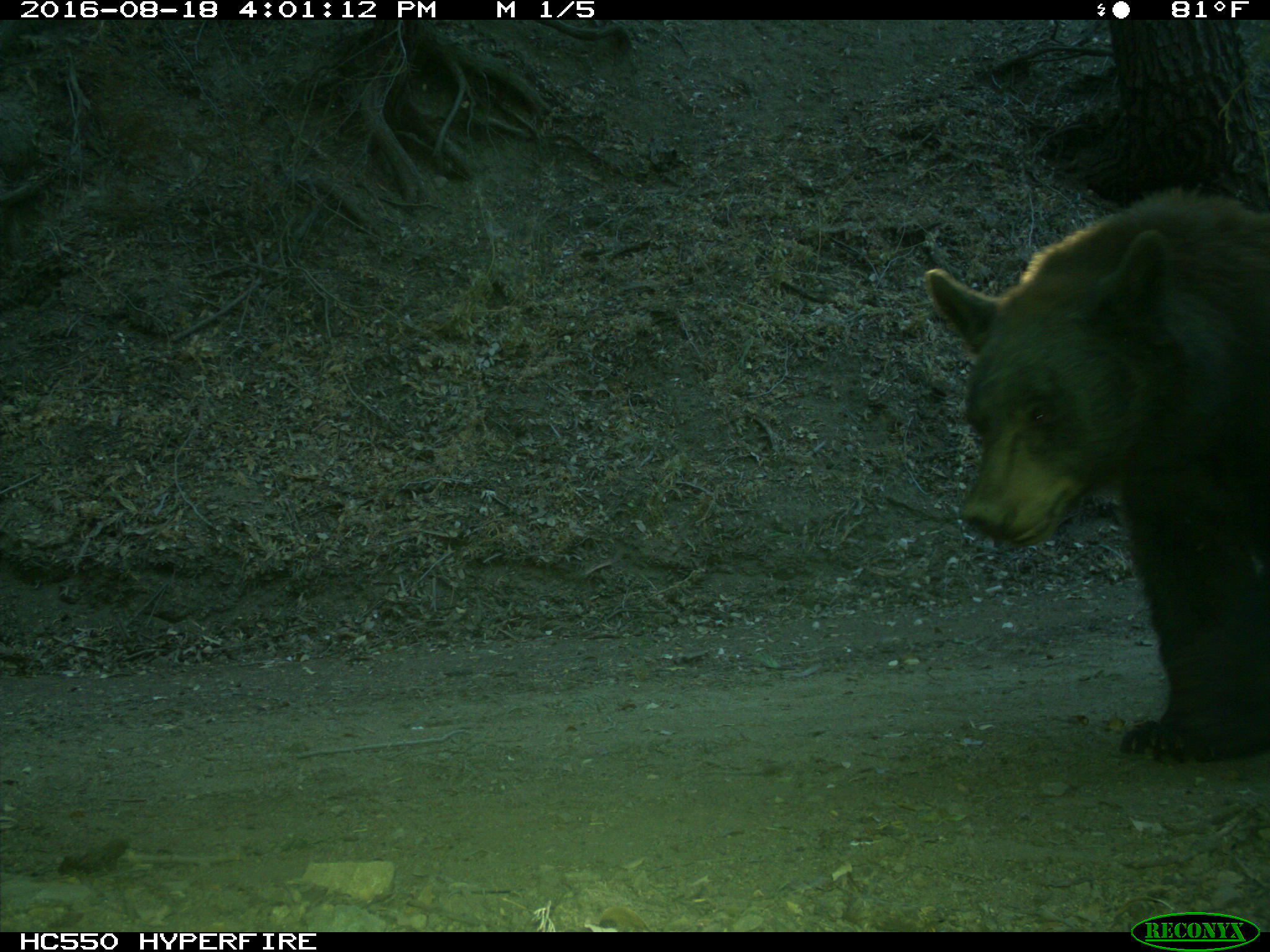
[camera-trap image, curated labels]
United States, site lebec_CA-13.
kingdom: Animalia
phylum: Chordata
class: Mammalia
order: Carnivora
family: Ursidae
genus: Ursus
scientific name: Ursus americanus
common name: american black bear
Ursus americanus (american black bear).